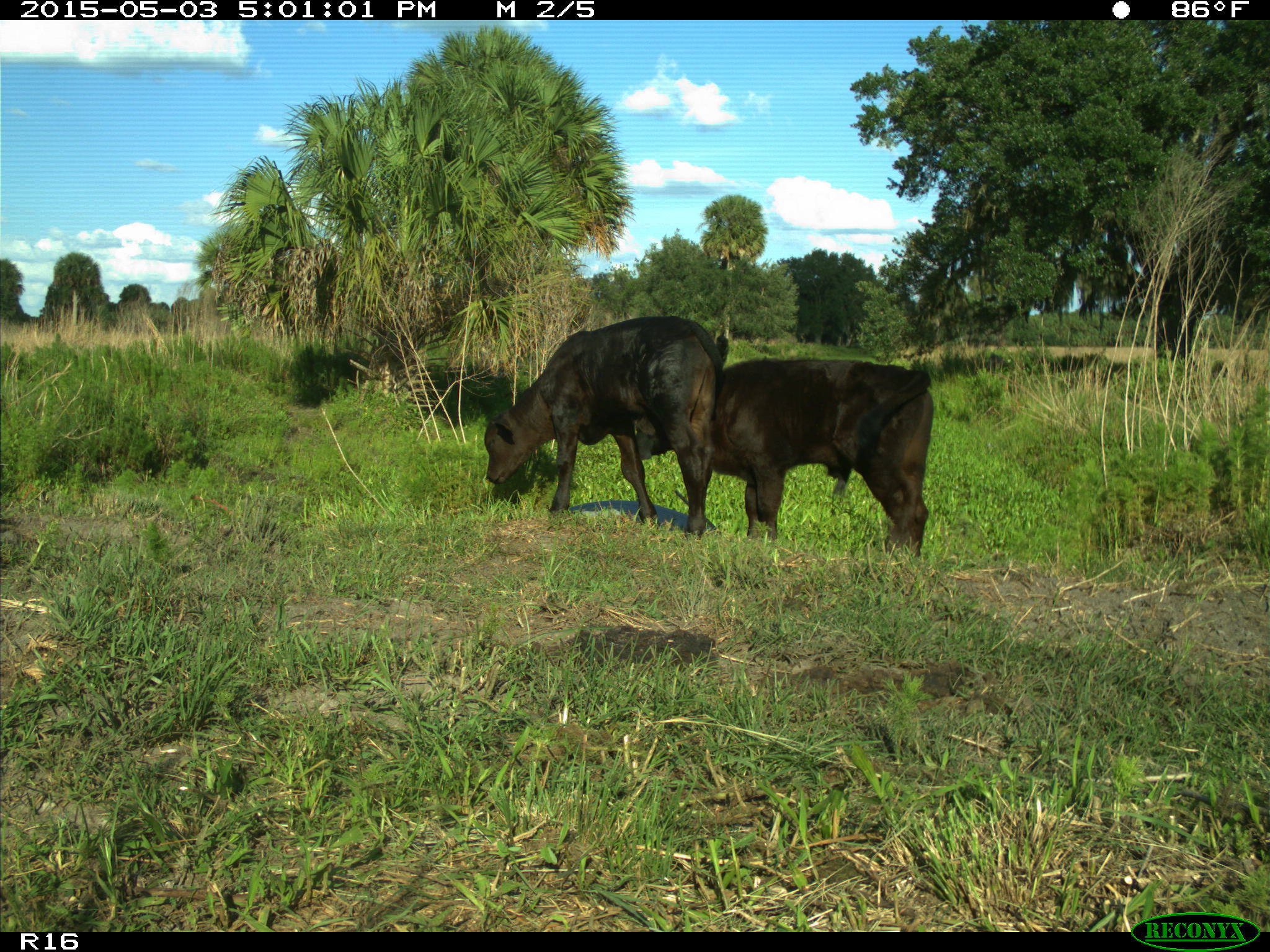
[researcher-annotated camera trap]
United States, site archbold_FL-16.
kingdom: Animalia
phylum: Chordata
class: Mammalia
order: Artiodactyla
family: Bovidae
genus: Bos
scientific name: Bos taurus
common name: domestic cow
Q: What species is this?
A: Bos taurus (domestic cow).